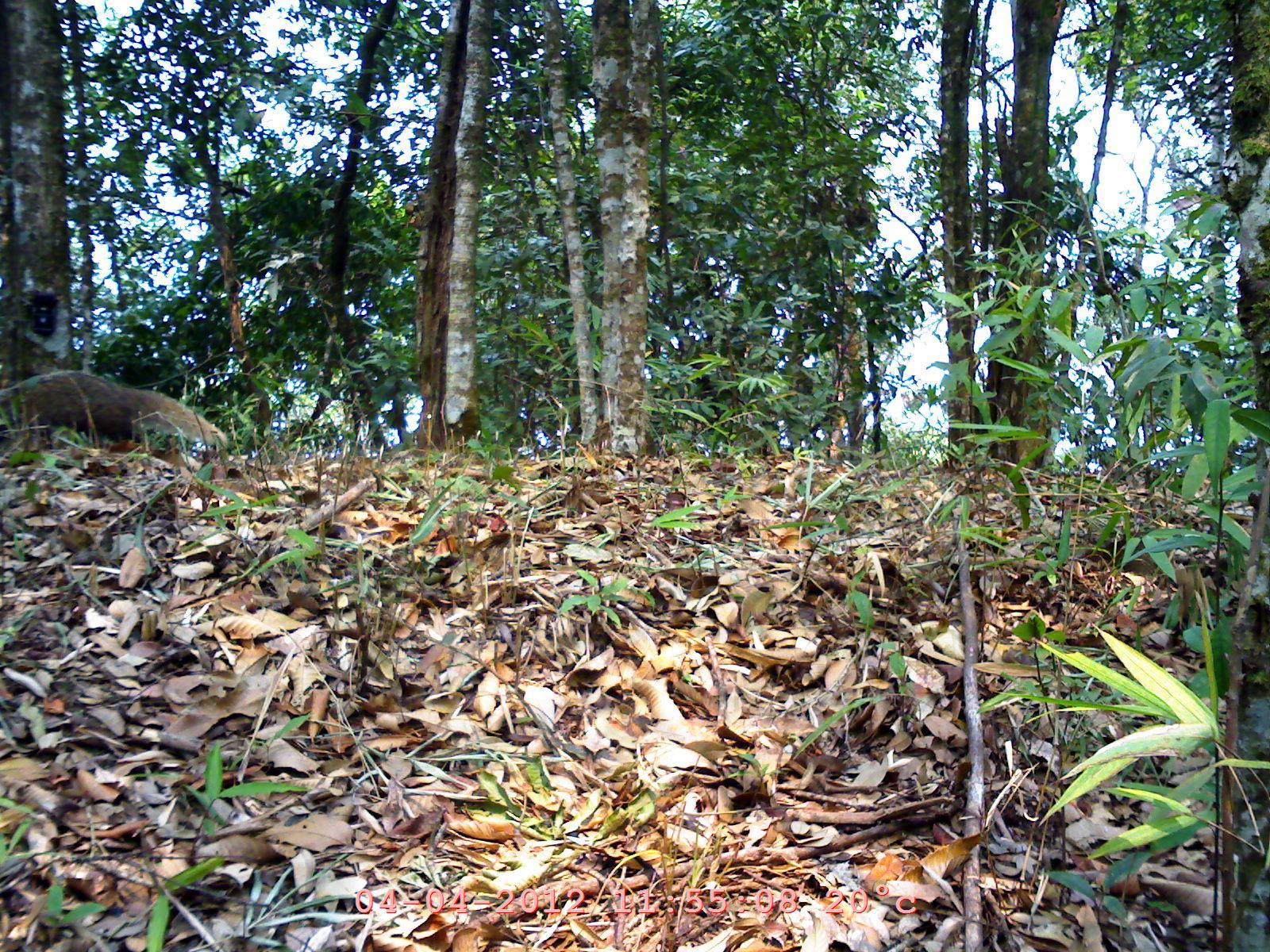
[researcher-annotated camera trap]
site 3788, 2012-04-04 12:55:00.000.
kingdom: Animalia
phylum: Chordata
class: Mammalia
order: Carnivora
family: Herpestidae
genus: Urva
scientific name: Urva urva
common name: crab-eating mongoose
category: herpestes urva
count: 1